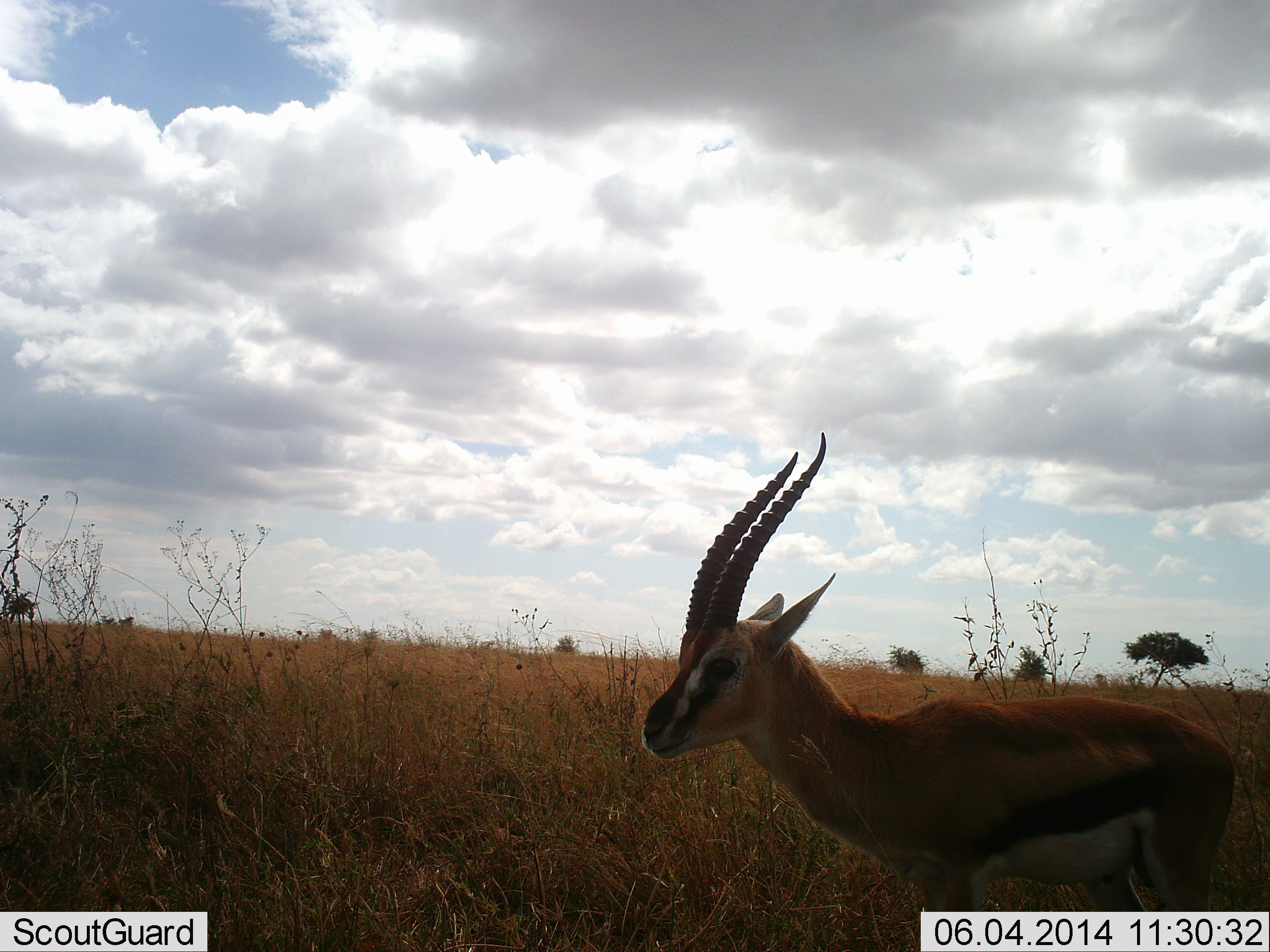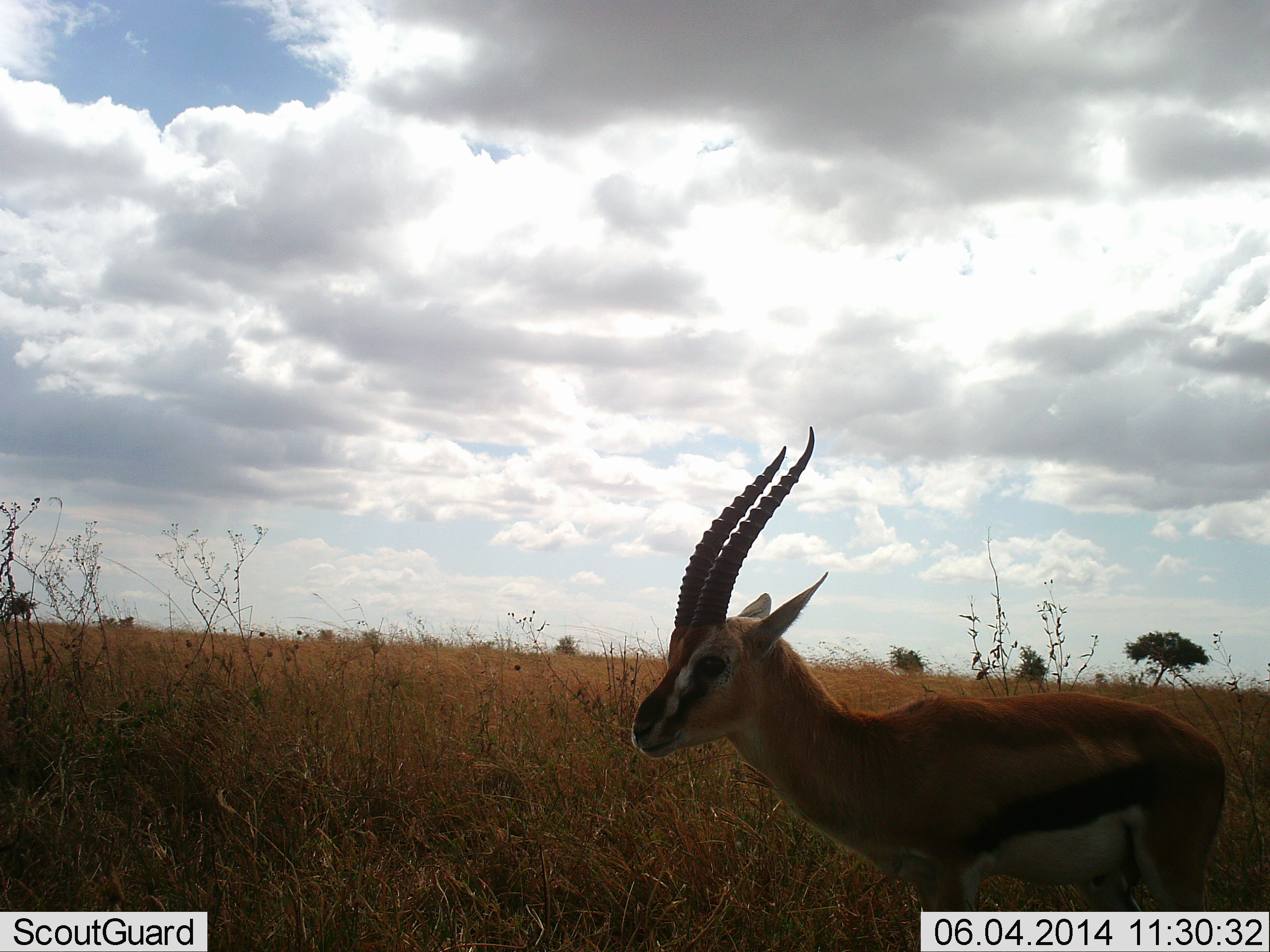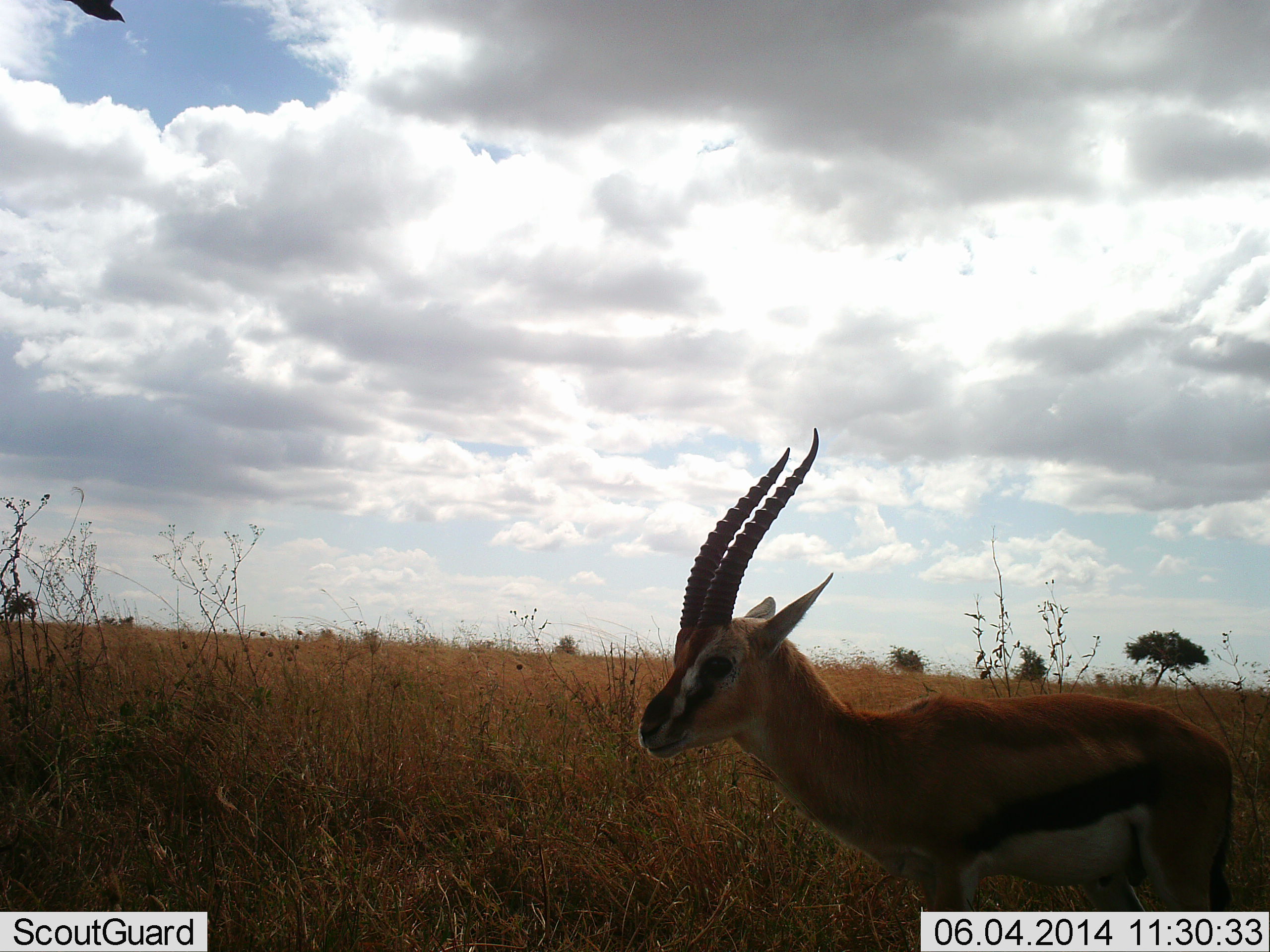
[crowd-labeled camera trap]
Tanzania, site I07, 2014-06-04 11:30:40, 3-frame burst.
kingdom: Animalia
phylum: Chordata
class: Mammalia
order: Artiodactyla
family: Bovidae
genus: Eudorcas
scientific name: Eudorcas thomsonii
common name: thomson's gazelle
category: gazellethomsons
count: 1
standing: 100%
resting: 0%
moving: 0%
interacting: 0%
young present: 0%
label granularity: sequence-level